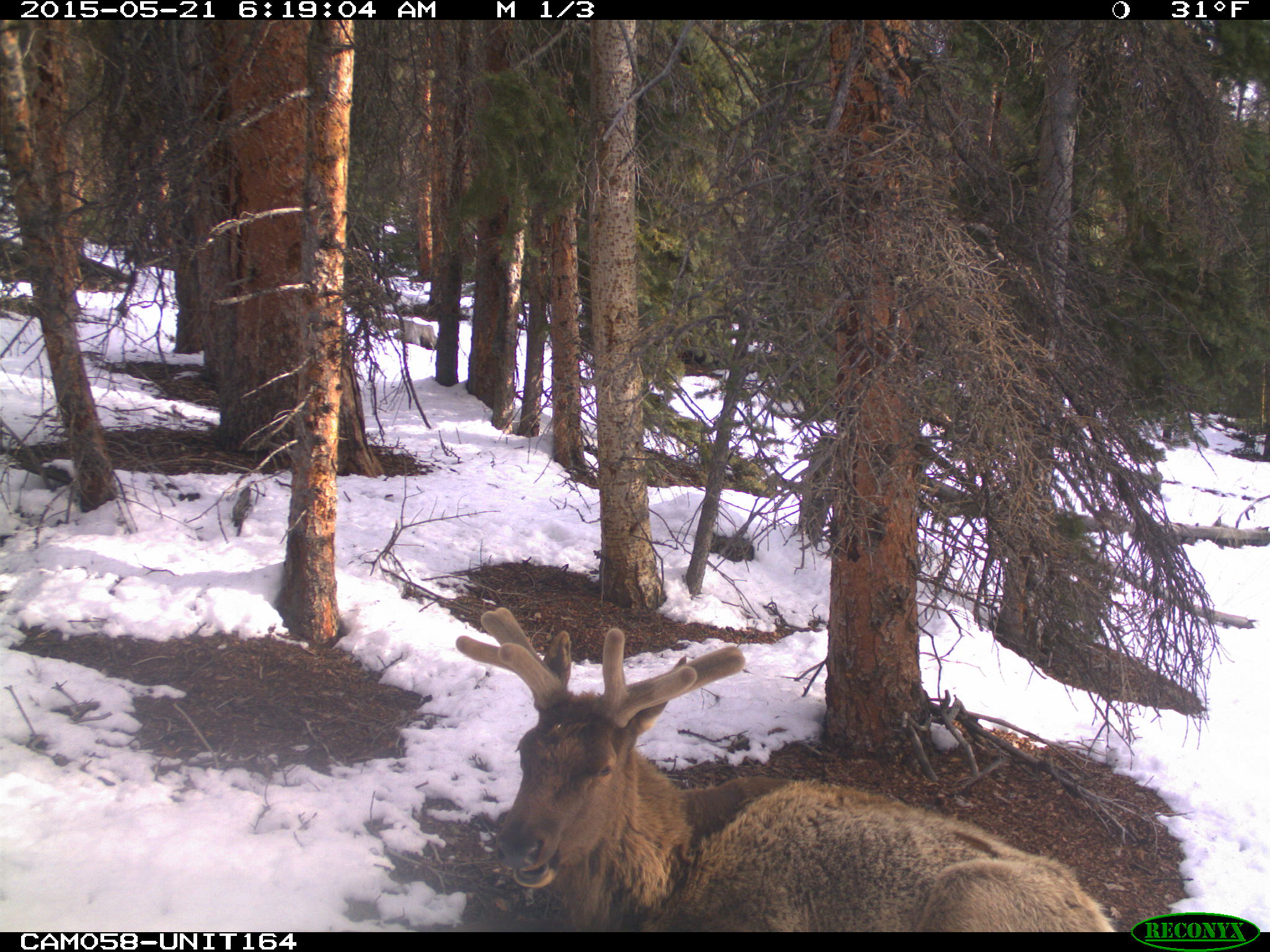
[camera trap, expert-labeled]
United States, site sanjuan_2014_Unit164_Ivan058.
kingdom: Animalia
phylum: Chordata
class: Mammalia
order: Artiodactyla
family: Cervidae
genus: Cervus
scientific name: Cervus elaphus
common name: red deer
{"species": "Cervus elaphus (red deer)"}